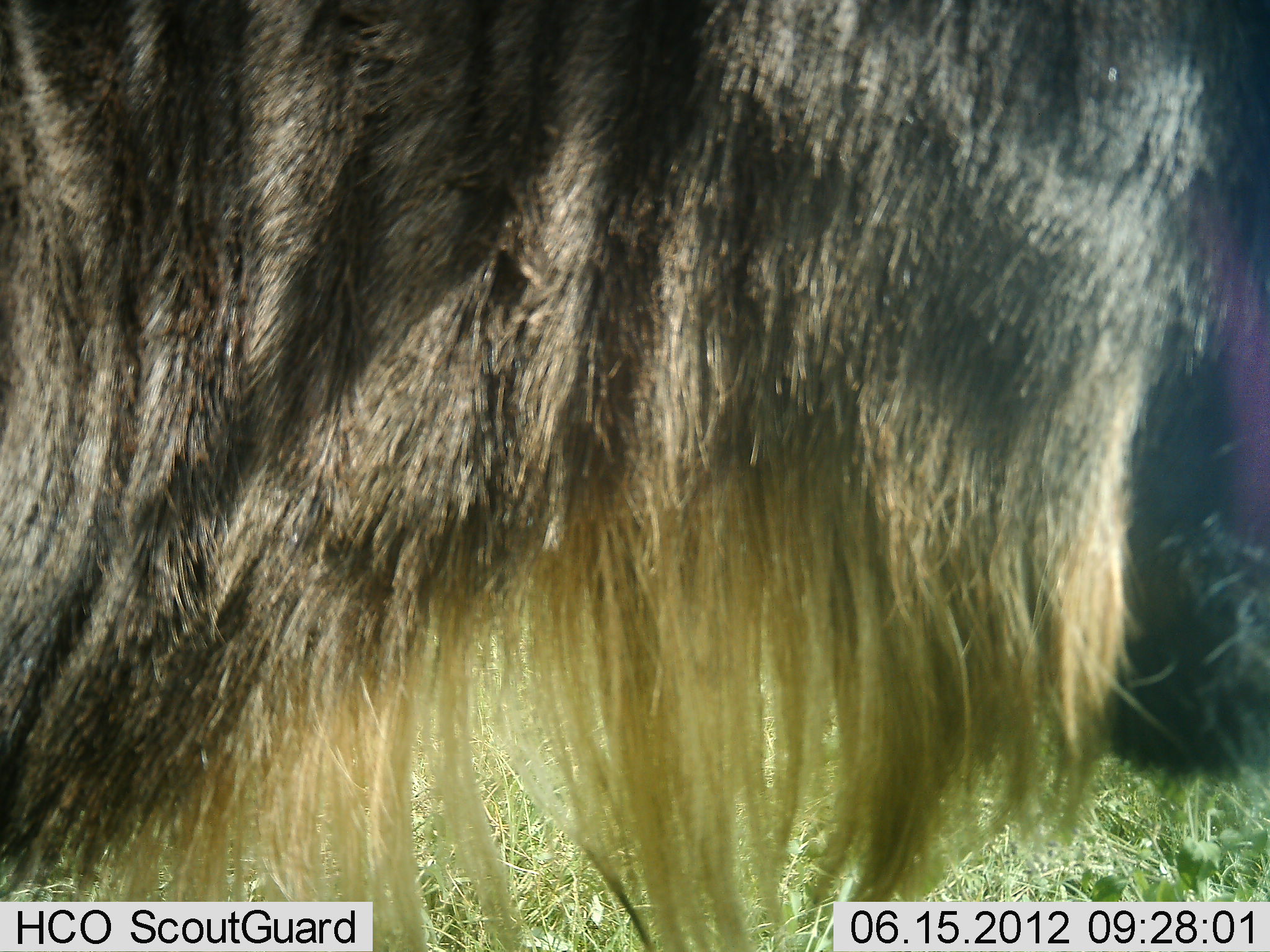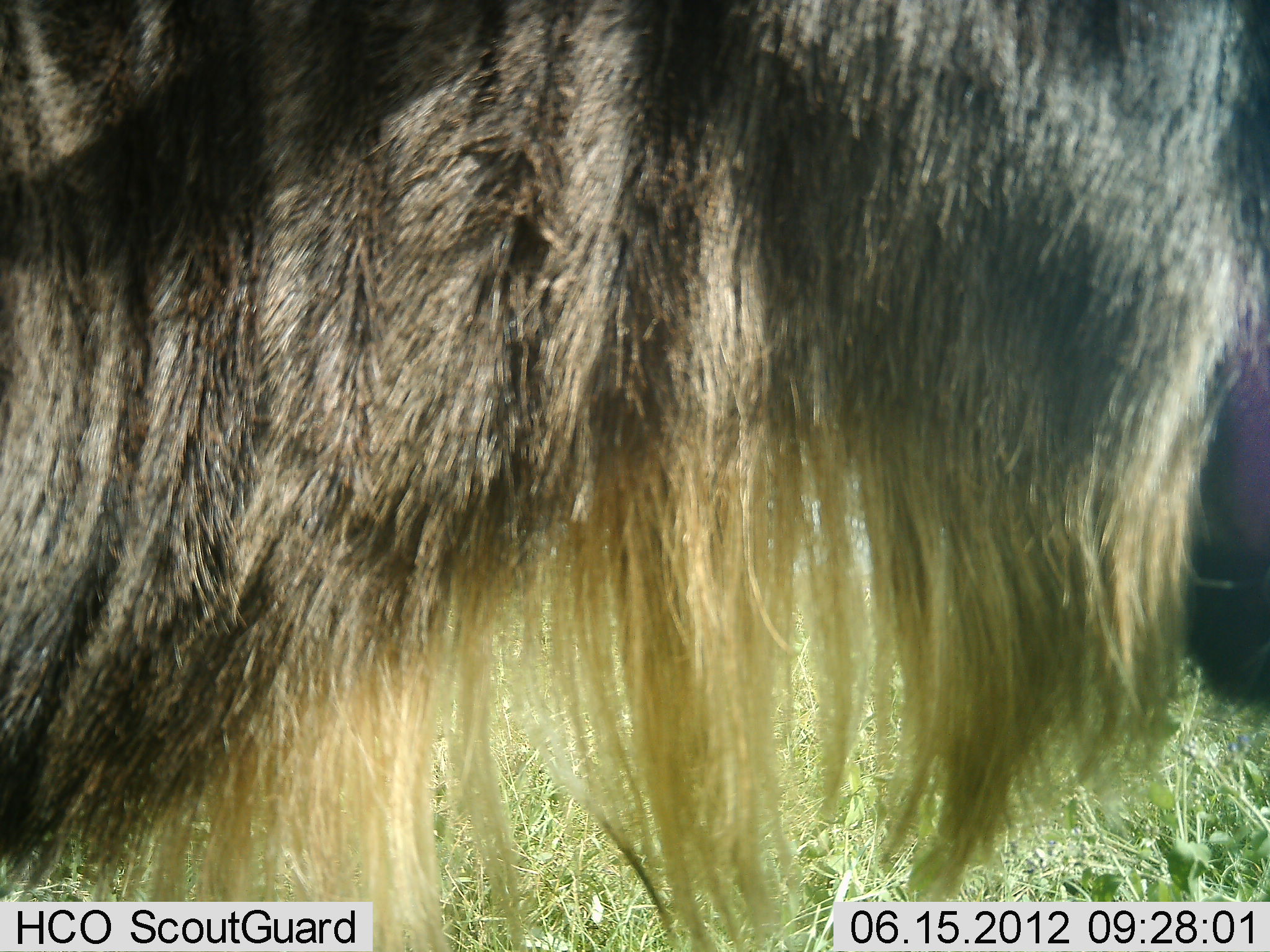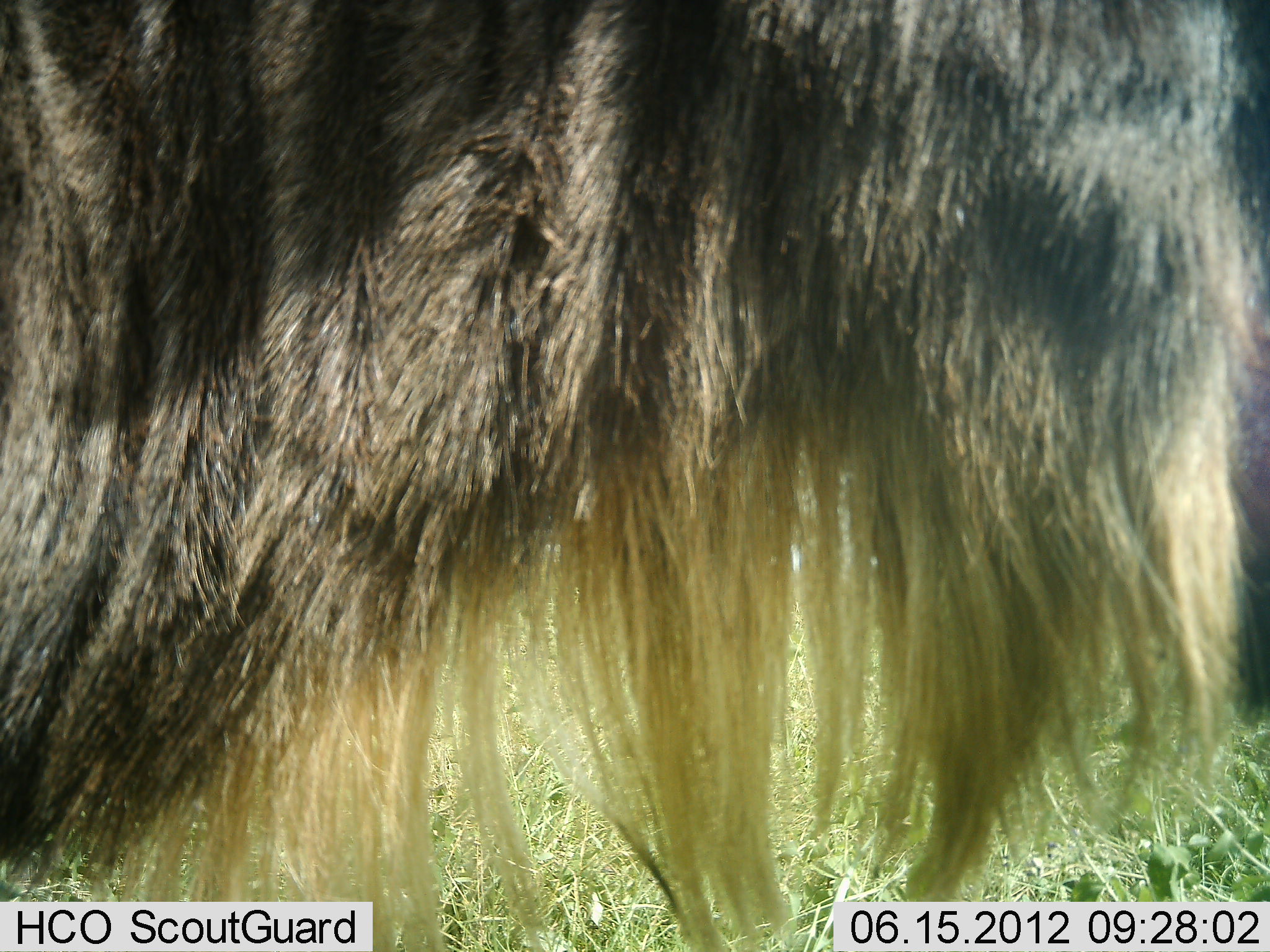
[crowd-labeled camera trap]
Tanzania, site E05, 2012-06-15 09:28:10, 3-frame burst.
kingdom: Animalia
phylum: Chordata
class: Mammalia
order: Artiodactyla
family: Bovidae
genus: Connochaetes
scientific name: Connochaetes taurinus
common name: blue wildebeest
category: wildebeest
Wildebeest (blue wildebeest) (Connochaetes taurinus), count 1. Behavior (volunteer vote fractions): standing 100%, resting 0%, moving 0%, interacting 0%. Young present (vote fraction): 0%. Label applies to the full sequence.